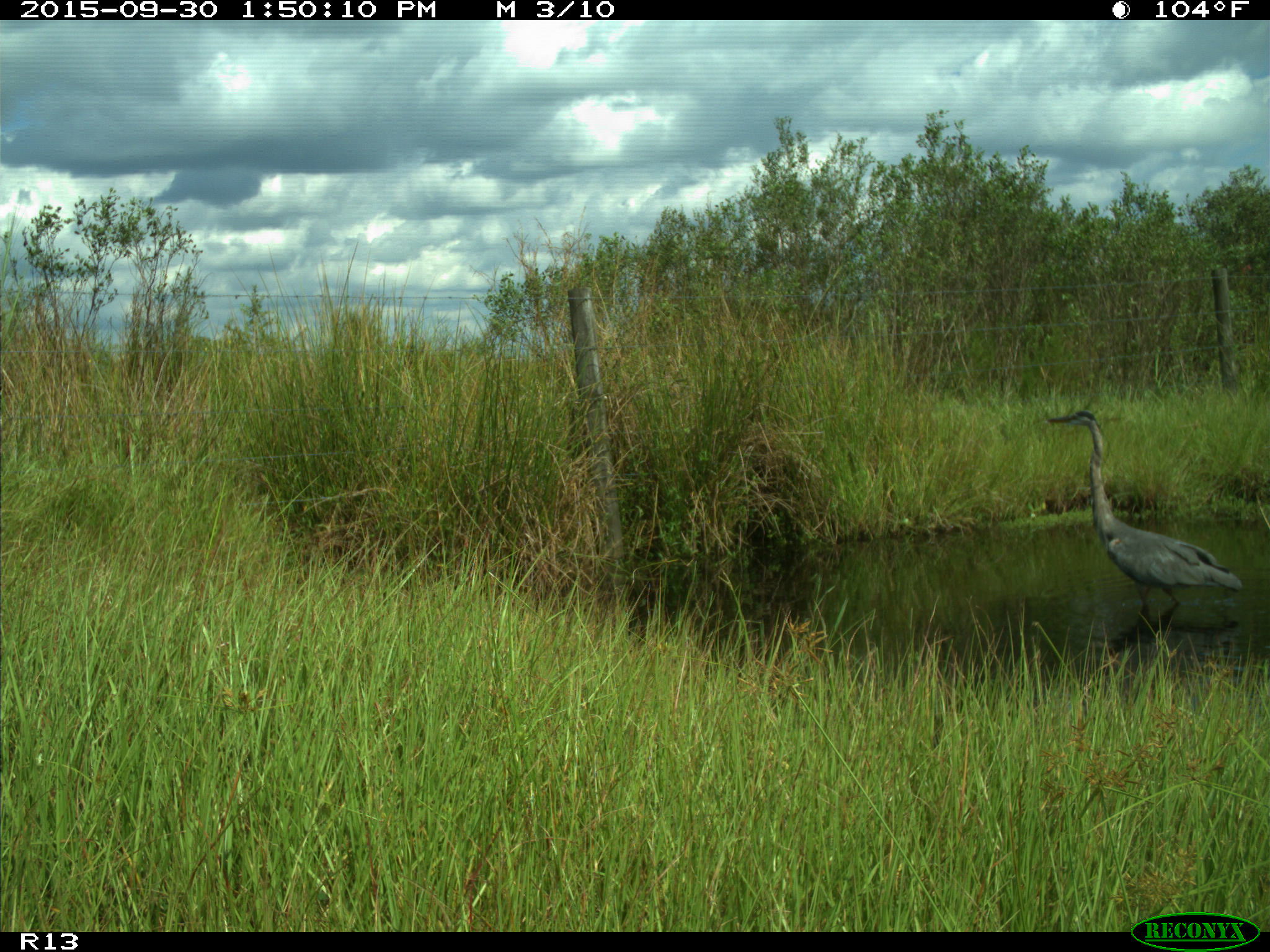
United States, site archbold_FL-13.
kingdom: Animalia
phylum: Chordata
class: Aves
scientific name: Aves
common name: birds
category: unidentified bird